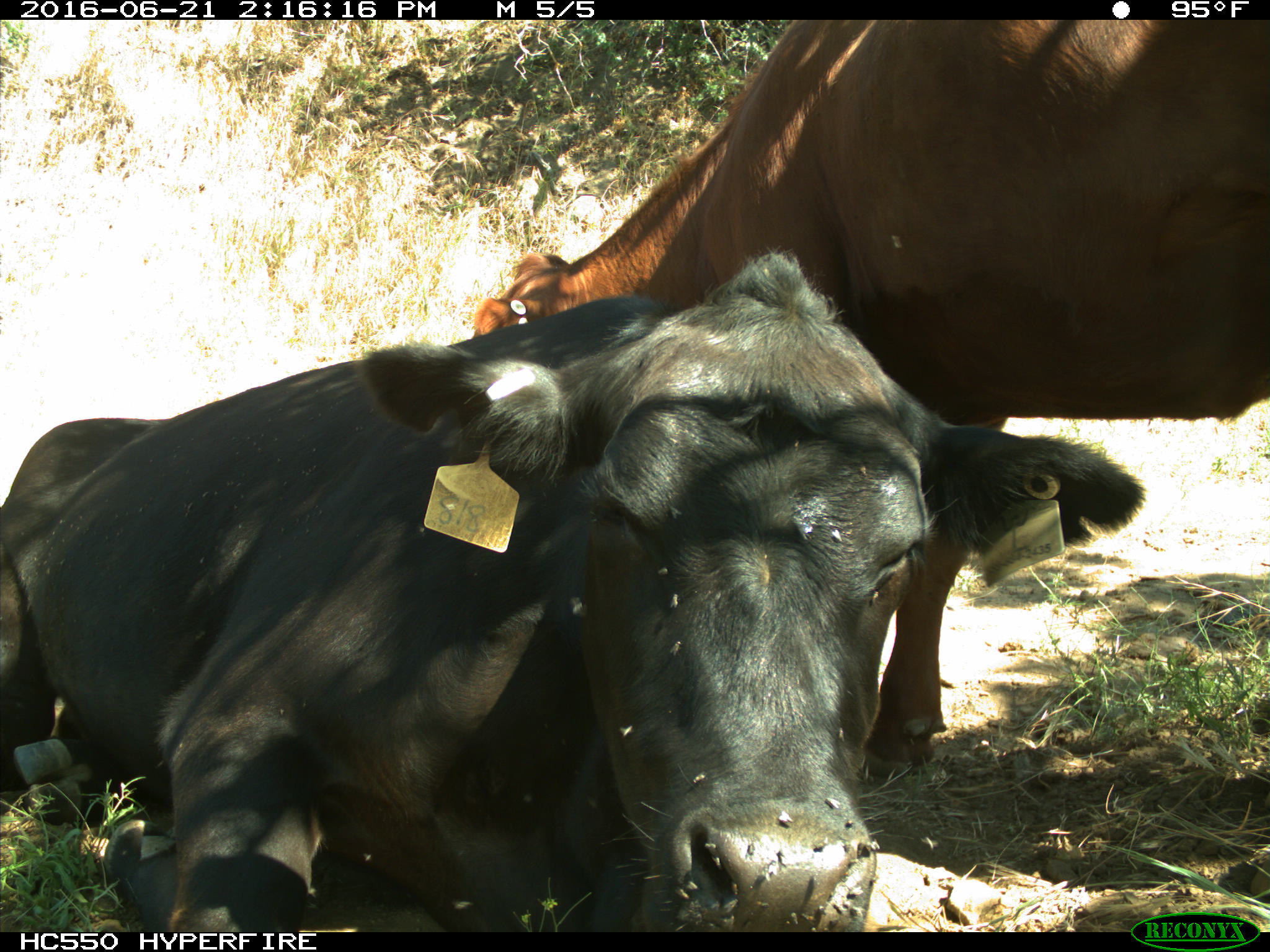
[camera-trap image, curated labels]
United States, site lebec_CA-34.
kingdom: Animalia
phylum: Chordata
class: Mammalia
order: Artiodactyla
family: Bovidae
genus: Bos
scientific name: Bos taurus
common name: domestic cow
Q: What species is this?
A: Bos taurus (domestic cow).